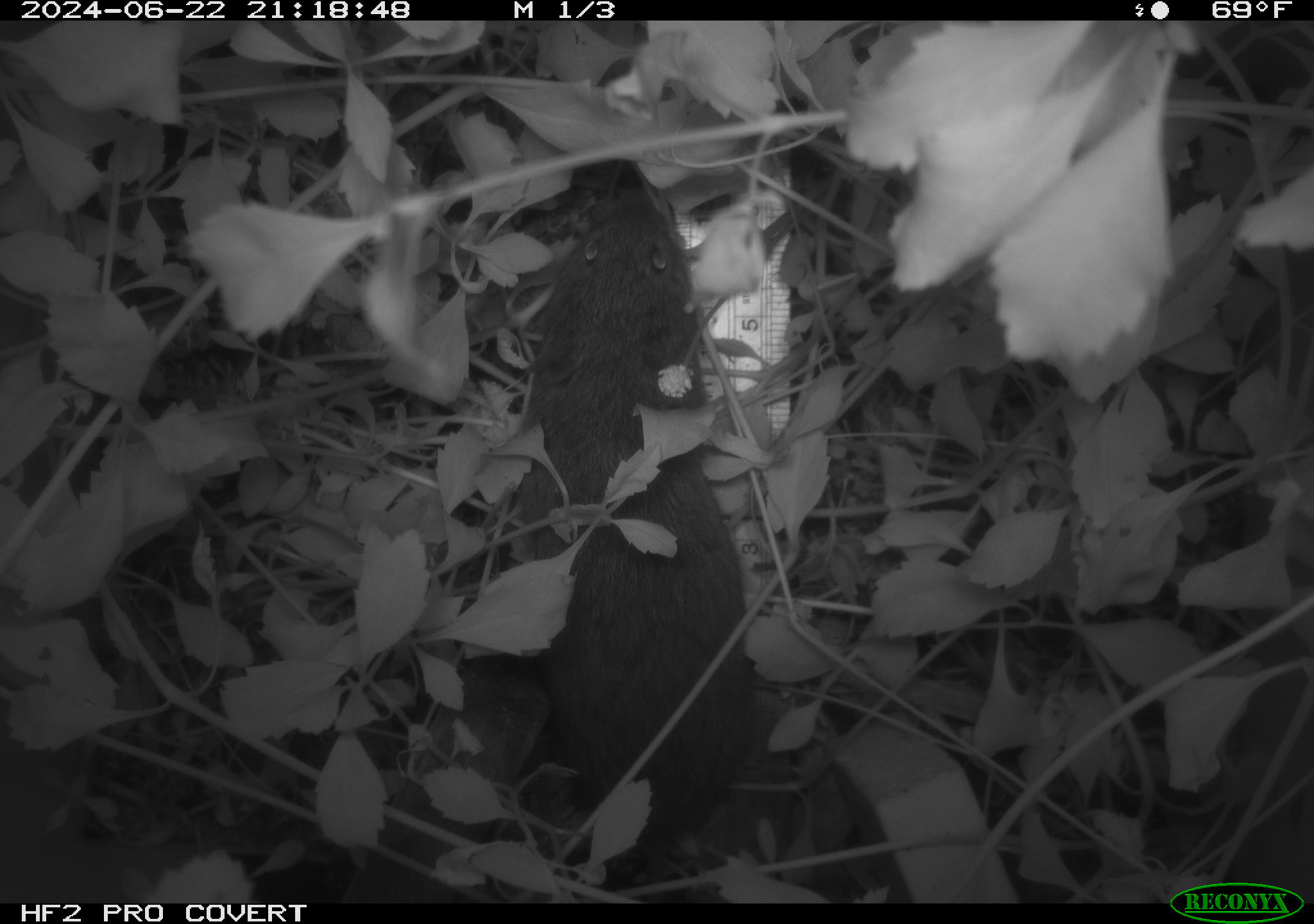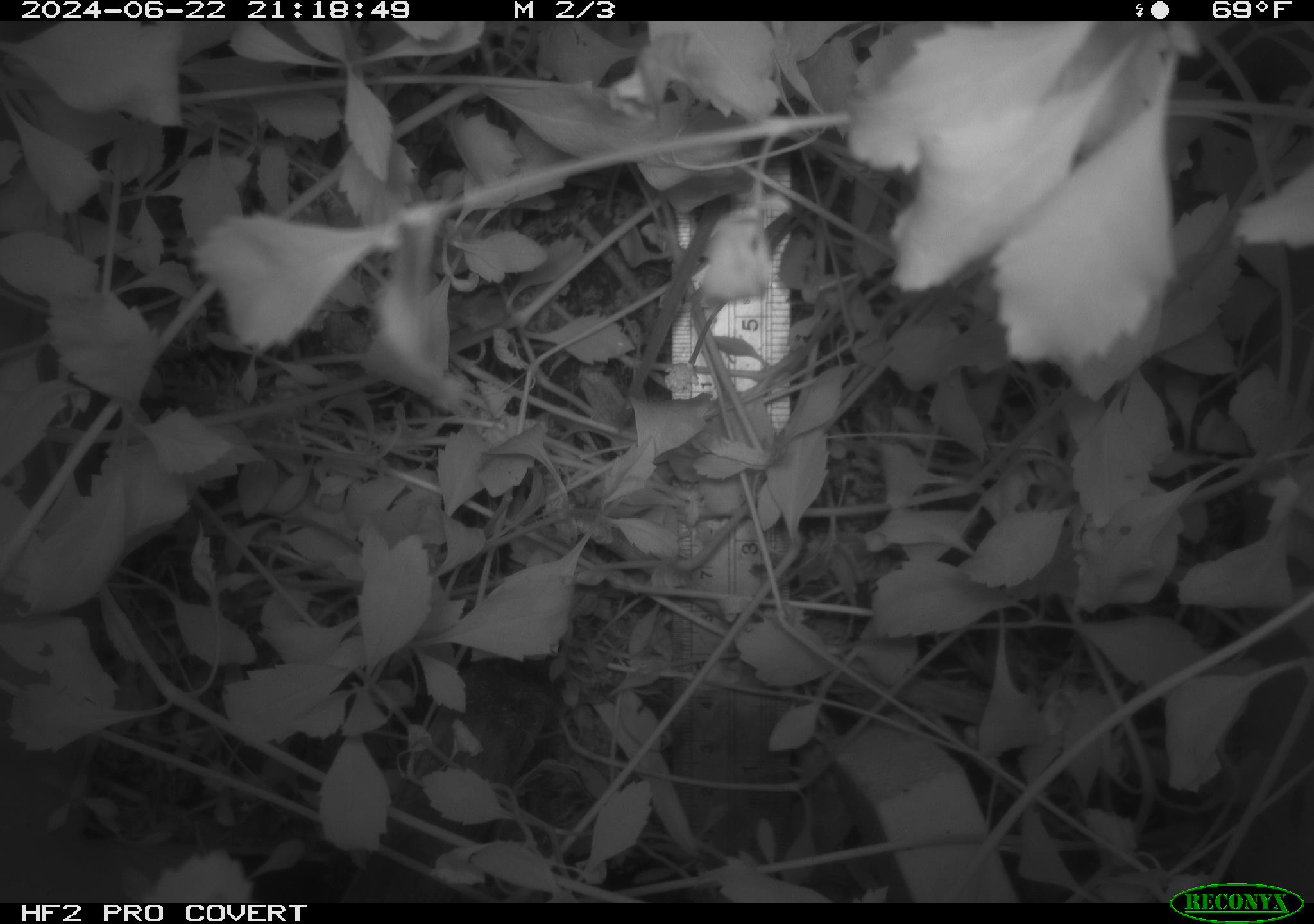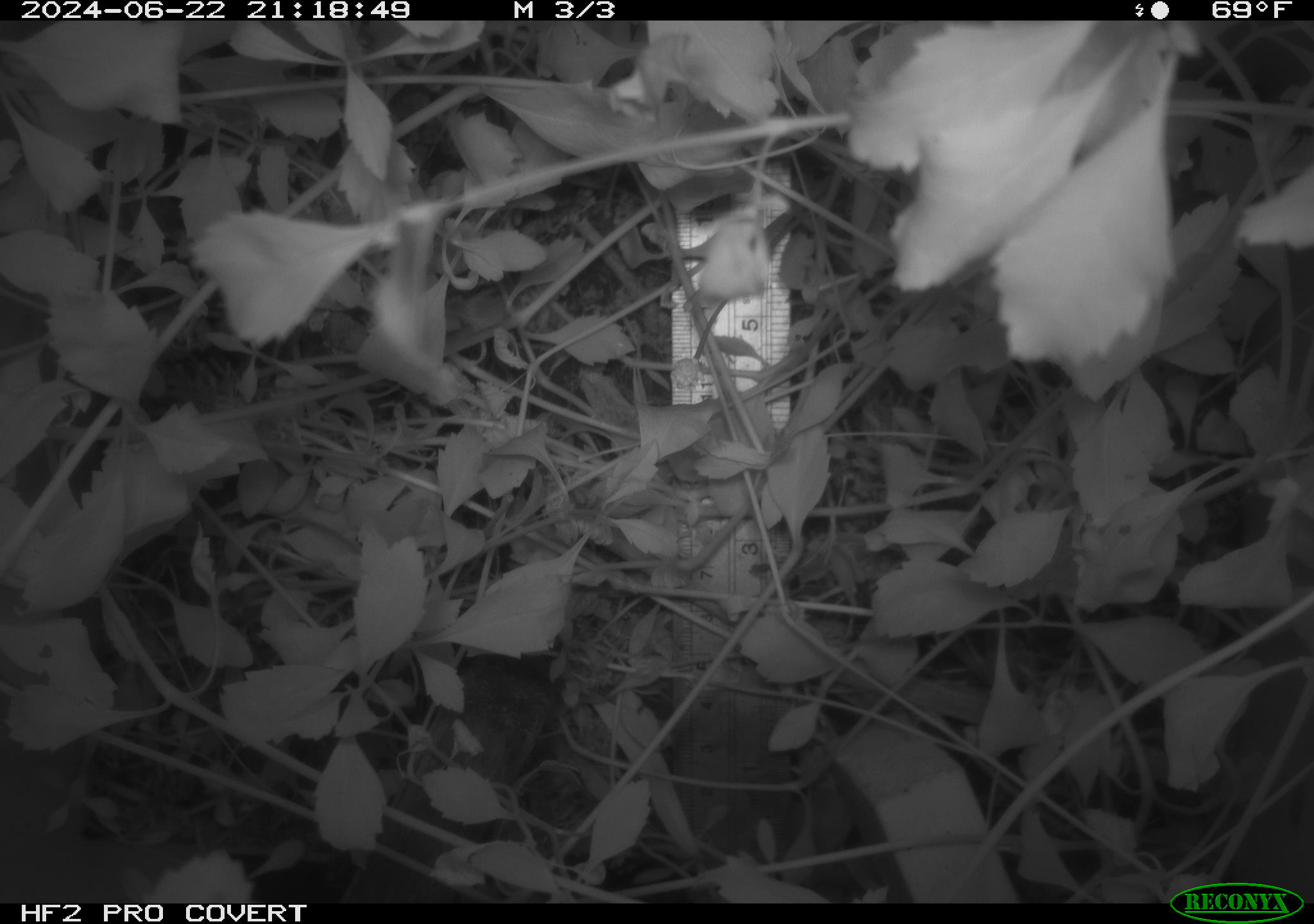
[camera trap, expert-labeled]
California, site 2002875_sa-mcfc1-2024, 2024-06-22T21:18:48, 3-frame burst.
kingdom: Animalia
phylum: Chordata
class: Mammalia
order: Rodentia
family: Cricetidae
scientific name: Arvicolinae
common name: voles, lemmings, and muskrats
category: arvicolinae subfamily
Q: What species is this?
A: Arvicolinae subfamily (voles, lemmings, and muskrats) (Arvicolinae).